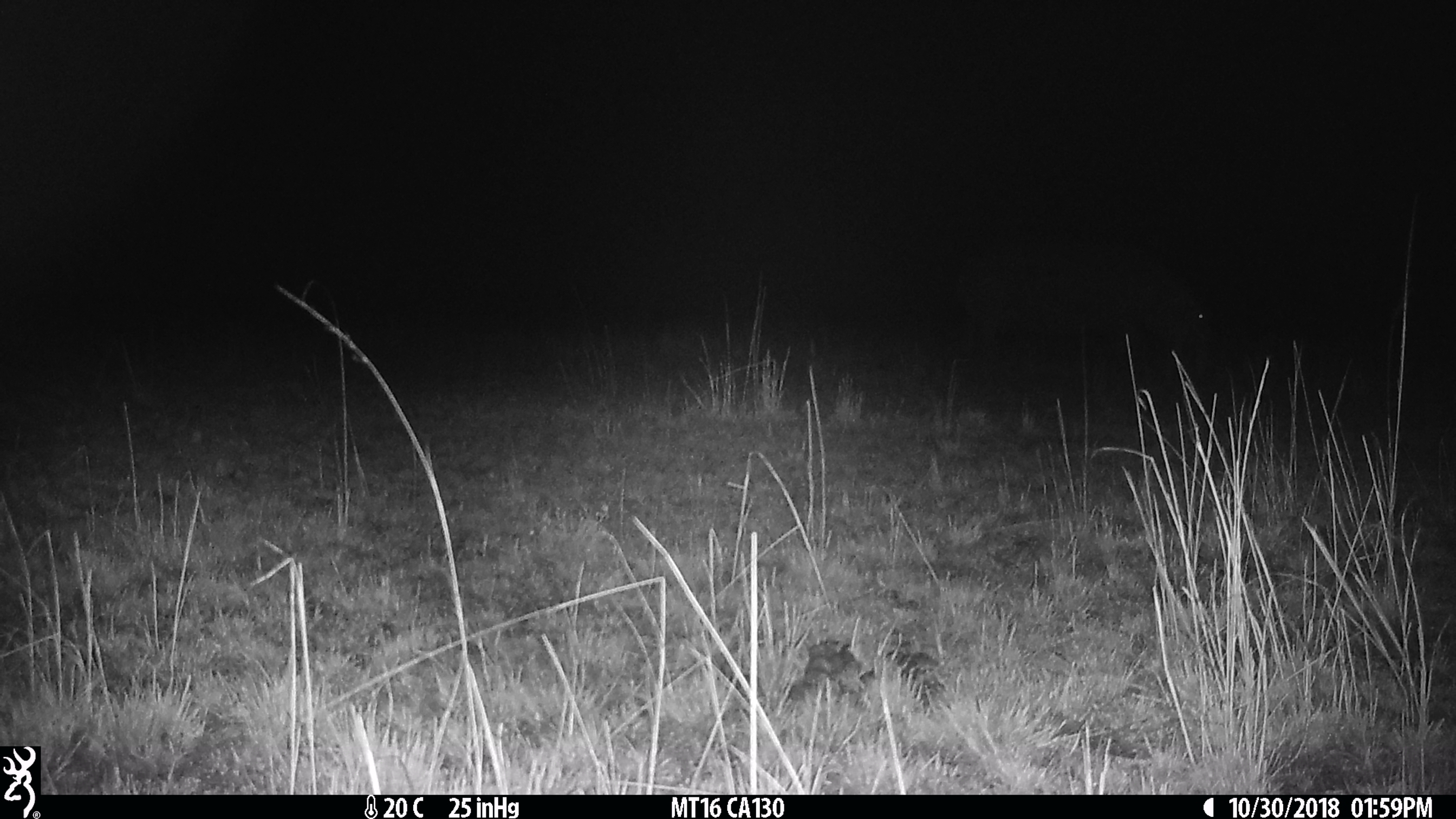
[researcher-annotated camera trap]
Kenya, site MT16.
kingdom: Animalia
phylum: Chordata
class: Mammalia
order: Artiodactyla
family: Hippopotamidae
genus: Hippopotamus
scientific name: Hippopotamus amphibius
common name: hippopotamus